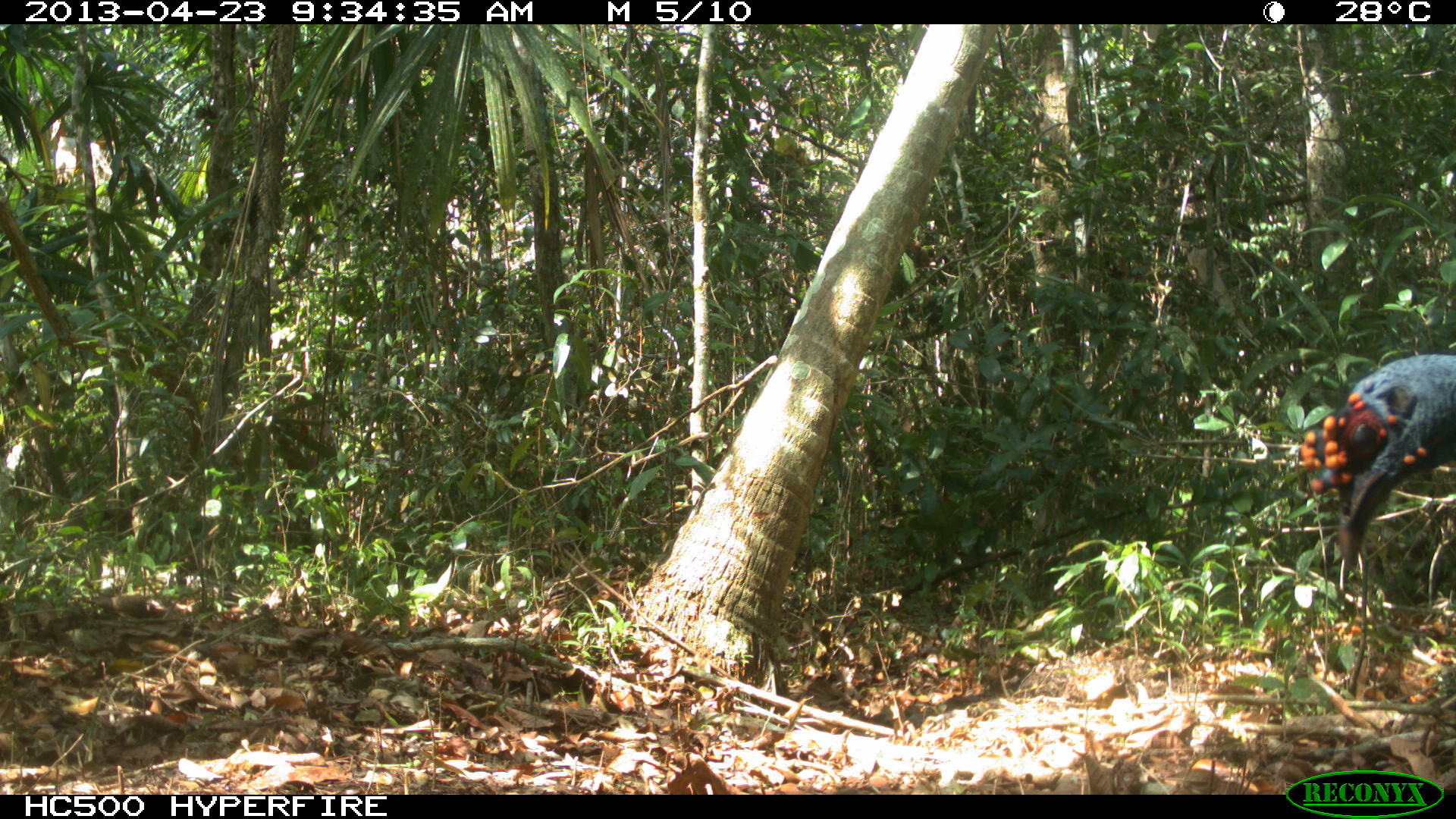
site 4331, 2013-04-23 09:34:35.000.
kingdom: Animalia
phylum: Chordata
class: Aves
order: Galliformes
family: Phasianidae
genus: Meleagris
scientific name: Meleagris ocellata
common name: ocellated turkey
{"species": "Meleagris ocellata (ocellated turkey)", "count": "2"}